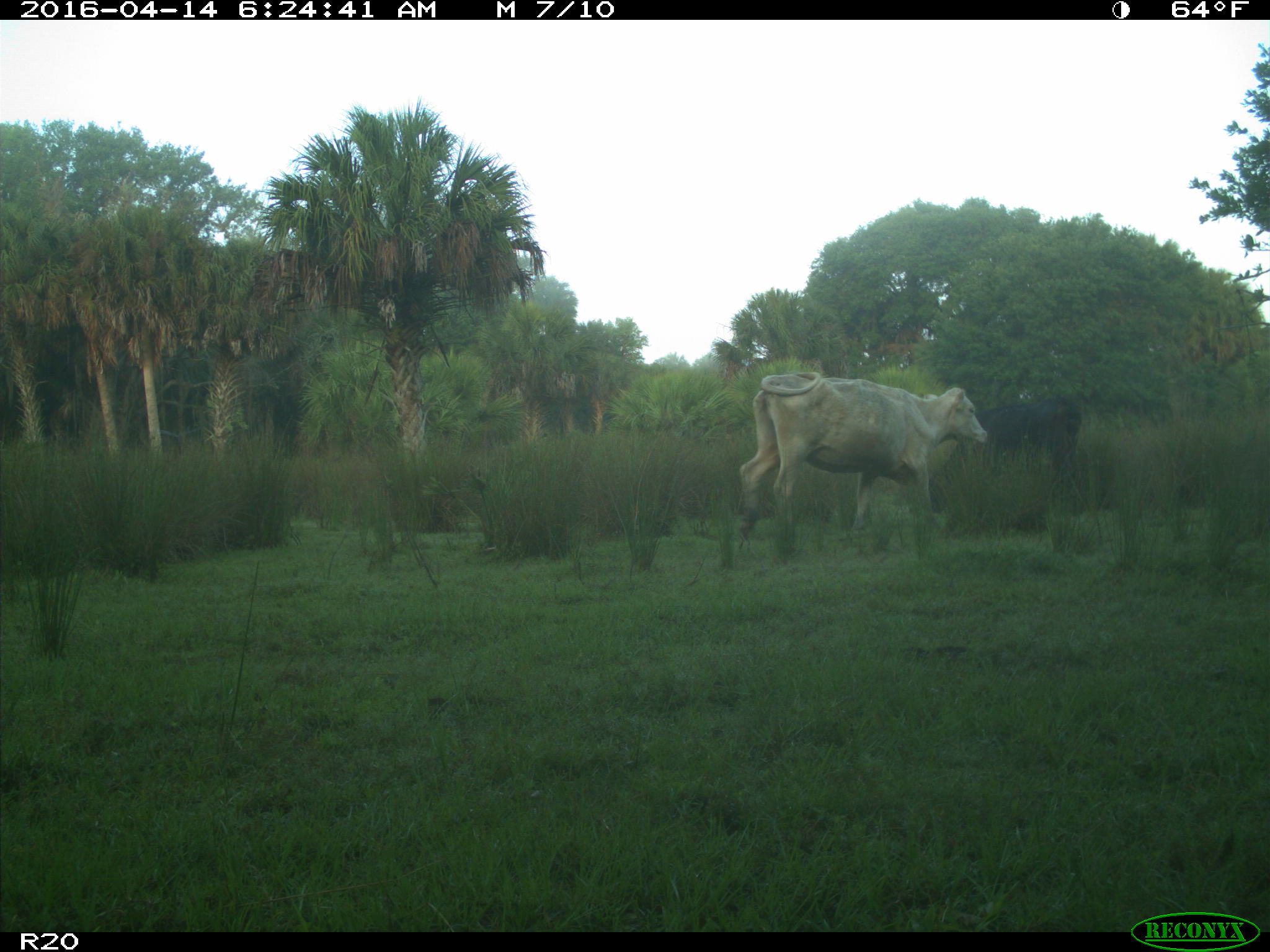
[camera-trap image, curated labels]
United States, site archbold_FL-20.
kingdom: Animalia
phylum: Chordata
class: Mammalia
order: Artiodactyla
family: Bovidae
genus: Bos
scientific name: Bos taurus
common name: domestic cow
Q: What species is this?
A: Bos taurus (domestic cow).